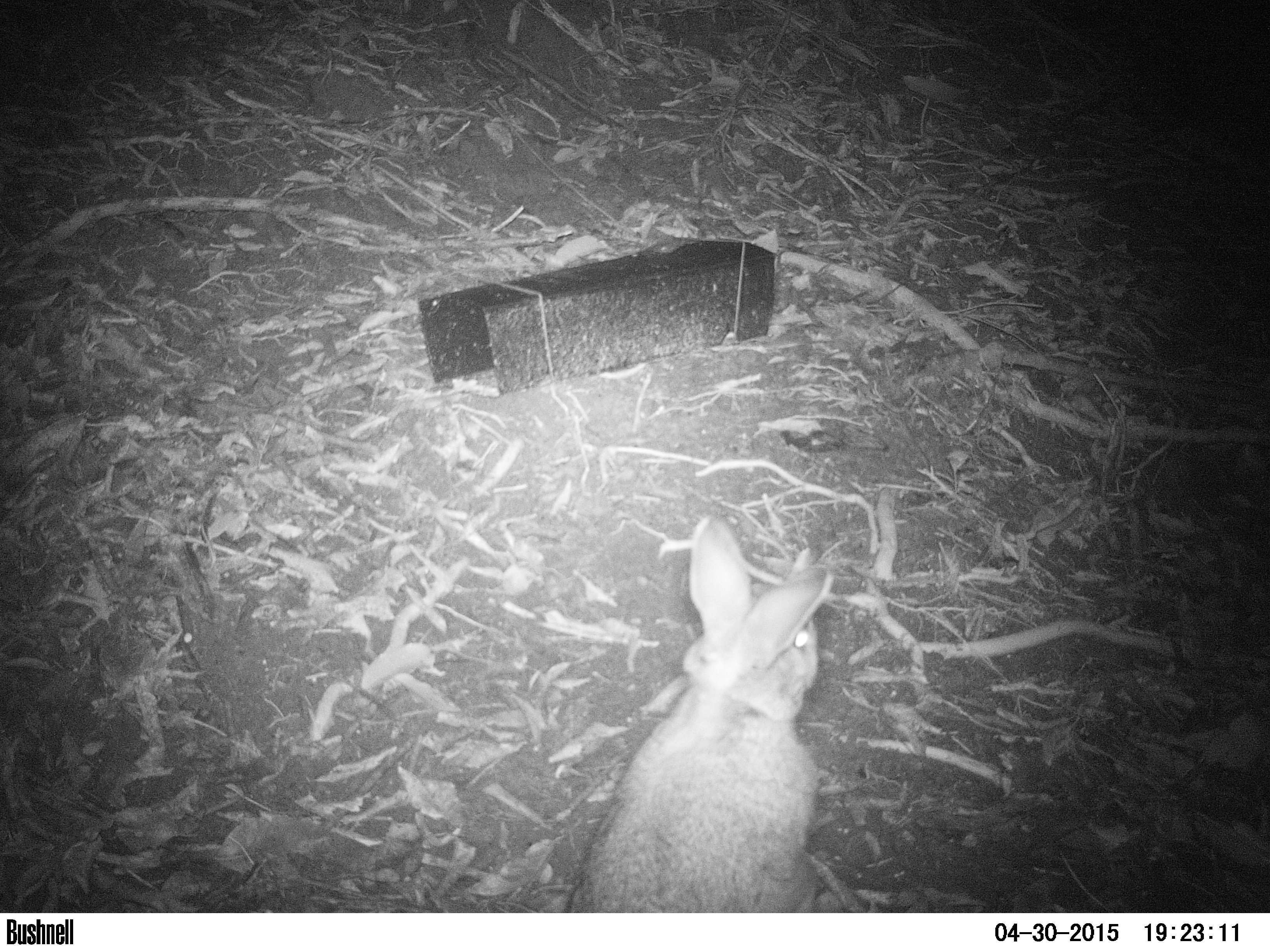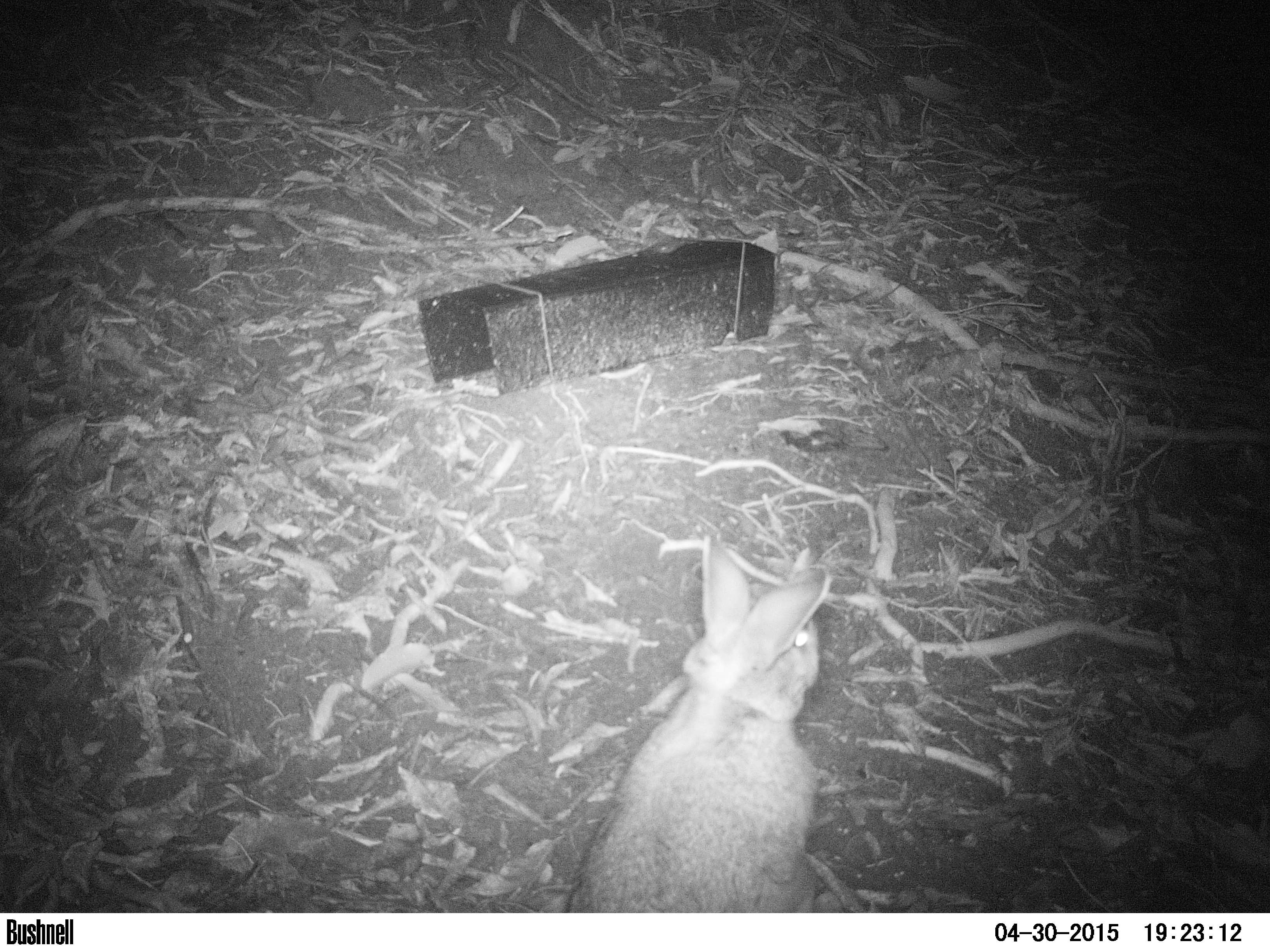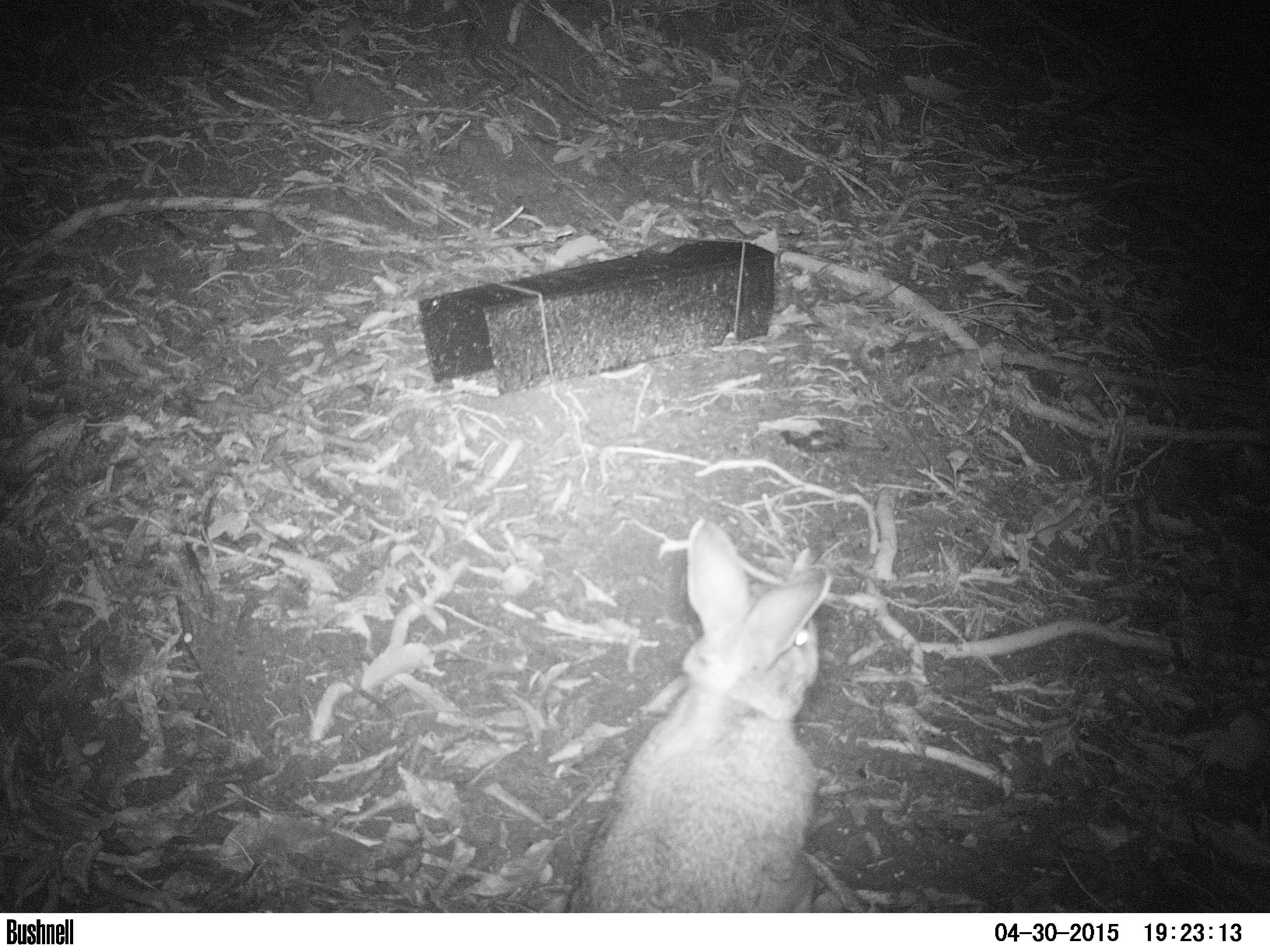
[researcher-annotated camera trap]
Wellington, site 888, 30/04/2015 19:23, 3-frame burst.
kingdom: Animalia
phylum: Chordata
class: Mammalia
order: Lagomorpha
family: Leporidae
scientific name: Leporidae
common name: rabbit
Rabbit (Leporidae).